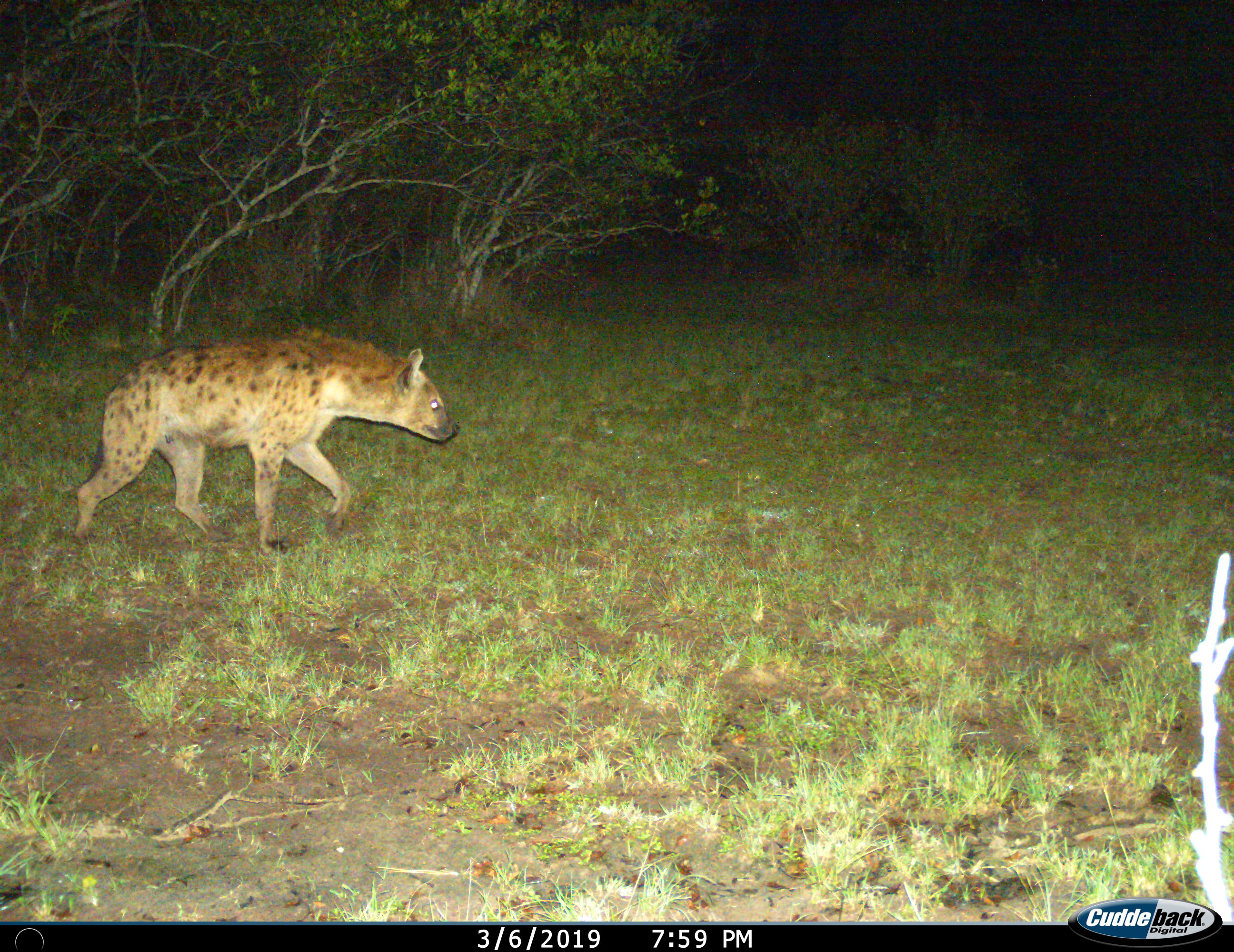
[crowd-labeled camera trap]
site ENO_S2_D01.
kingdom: Animalia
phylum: Chordata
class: Mammalia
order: Carnivora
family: Hyaenidae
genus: Crocuta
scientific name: Crocuta crocuta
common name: spotted hyena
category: hyenaspotted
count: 1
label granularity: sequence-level